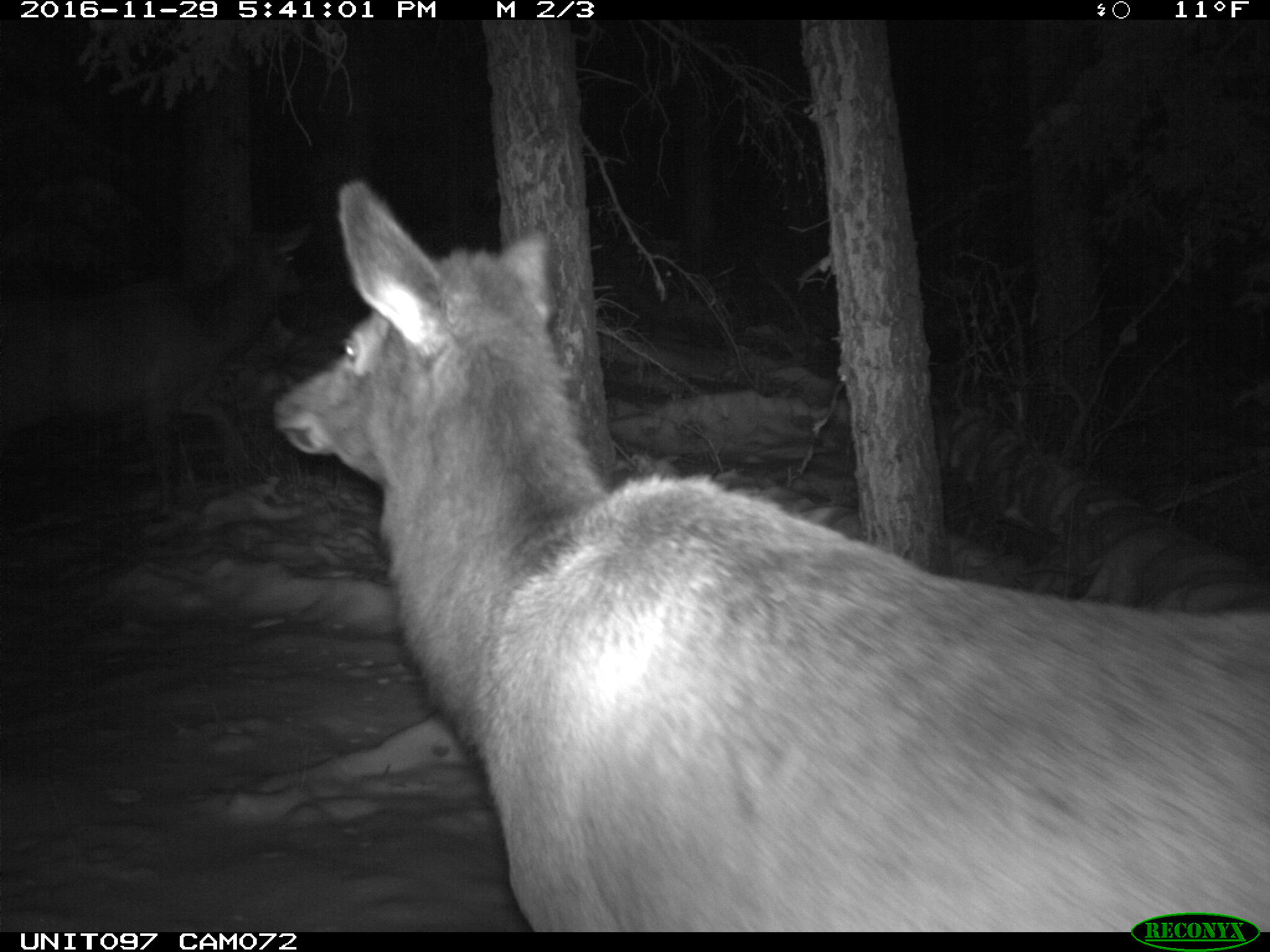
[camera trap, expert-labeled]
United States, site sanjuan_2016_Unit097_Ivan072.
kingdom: Animalia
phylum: Chordata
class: Mammalia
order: Artiodactyla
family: Cervidae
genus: Cervus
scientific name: Cervus elaphus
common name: red deer